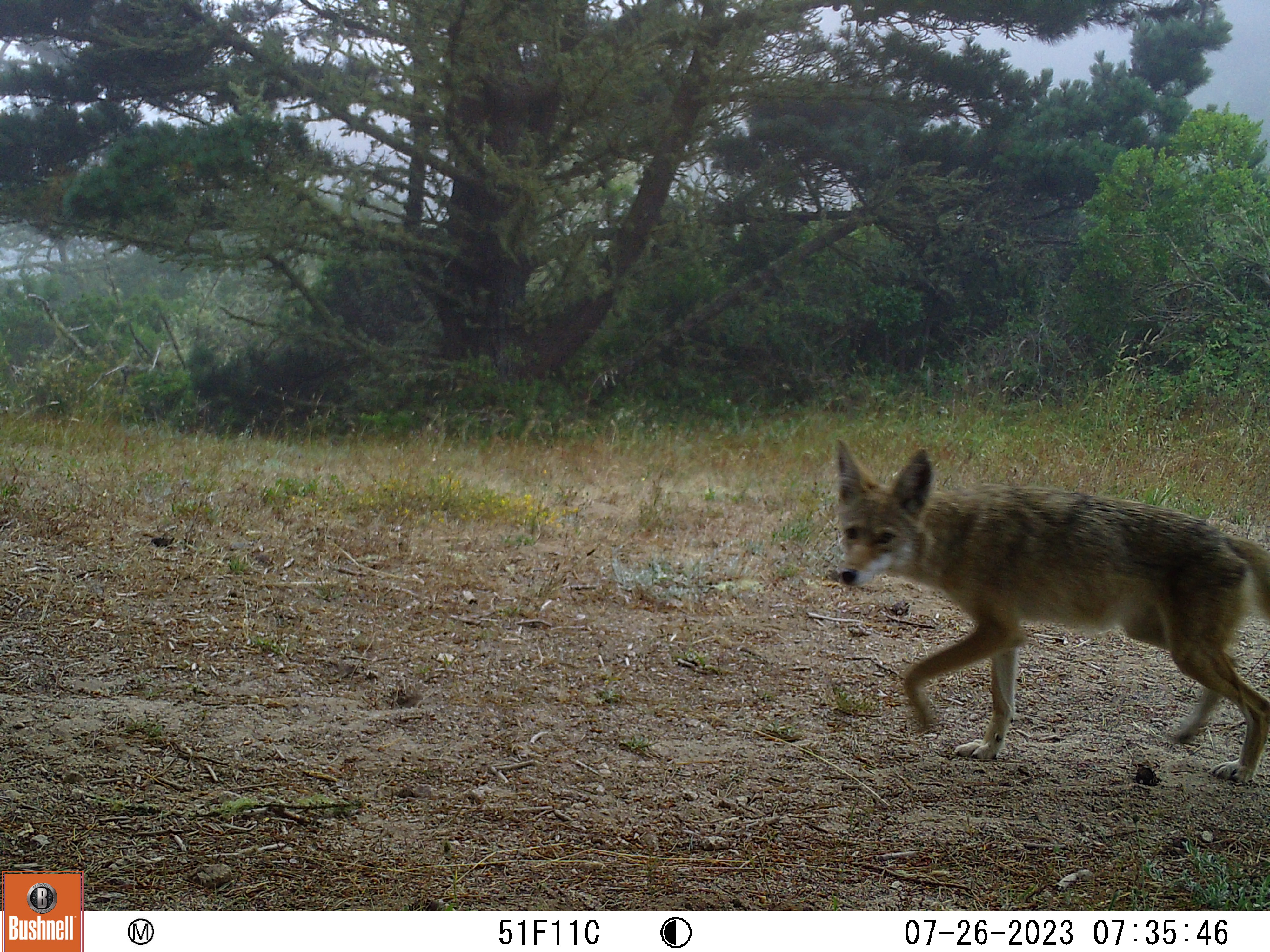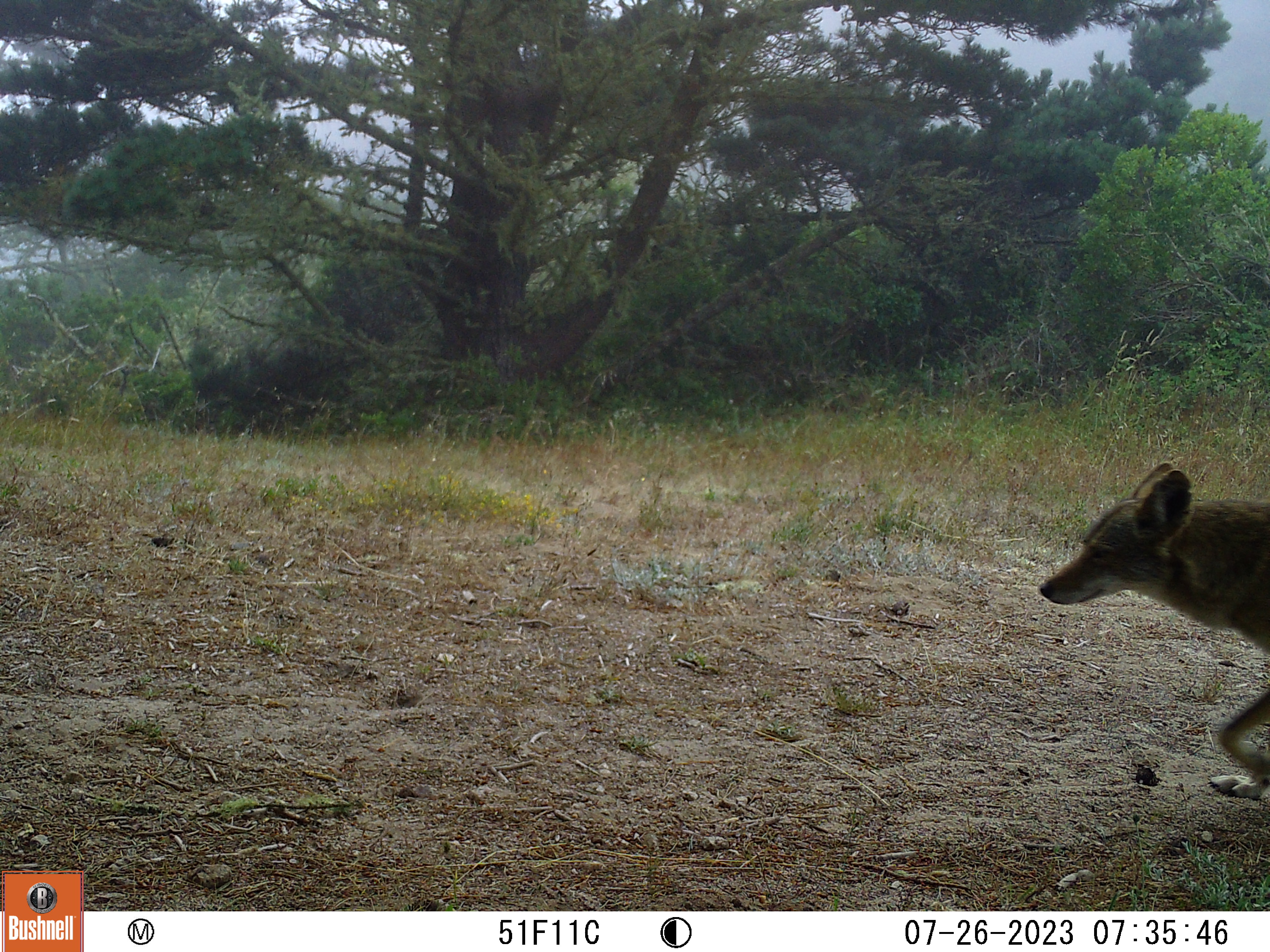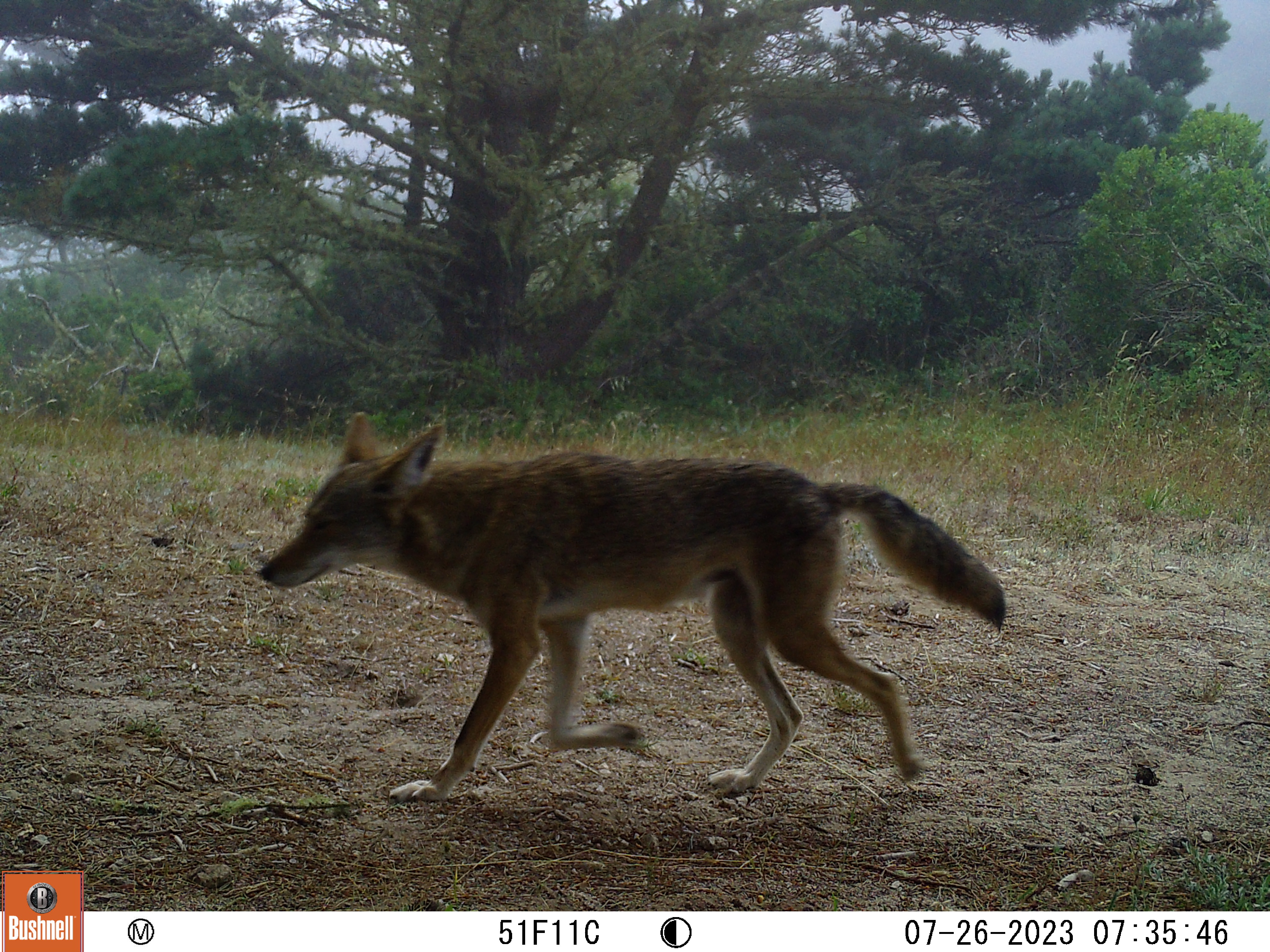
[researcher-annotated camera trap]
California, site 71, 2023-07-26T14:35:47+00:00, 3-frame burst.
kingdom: Animalia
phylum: Chordata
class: Mammalia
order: Carnivora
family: Canidae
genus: Canis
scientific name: Canis latrans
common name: coyote